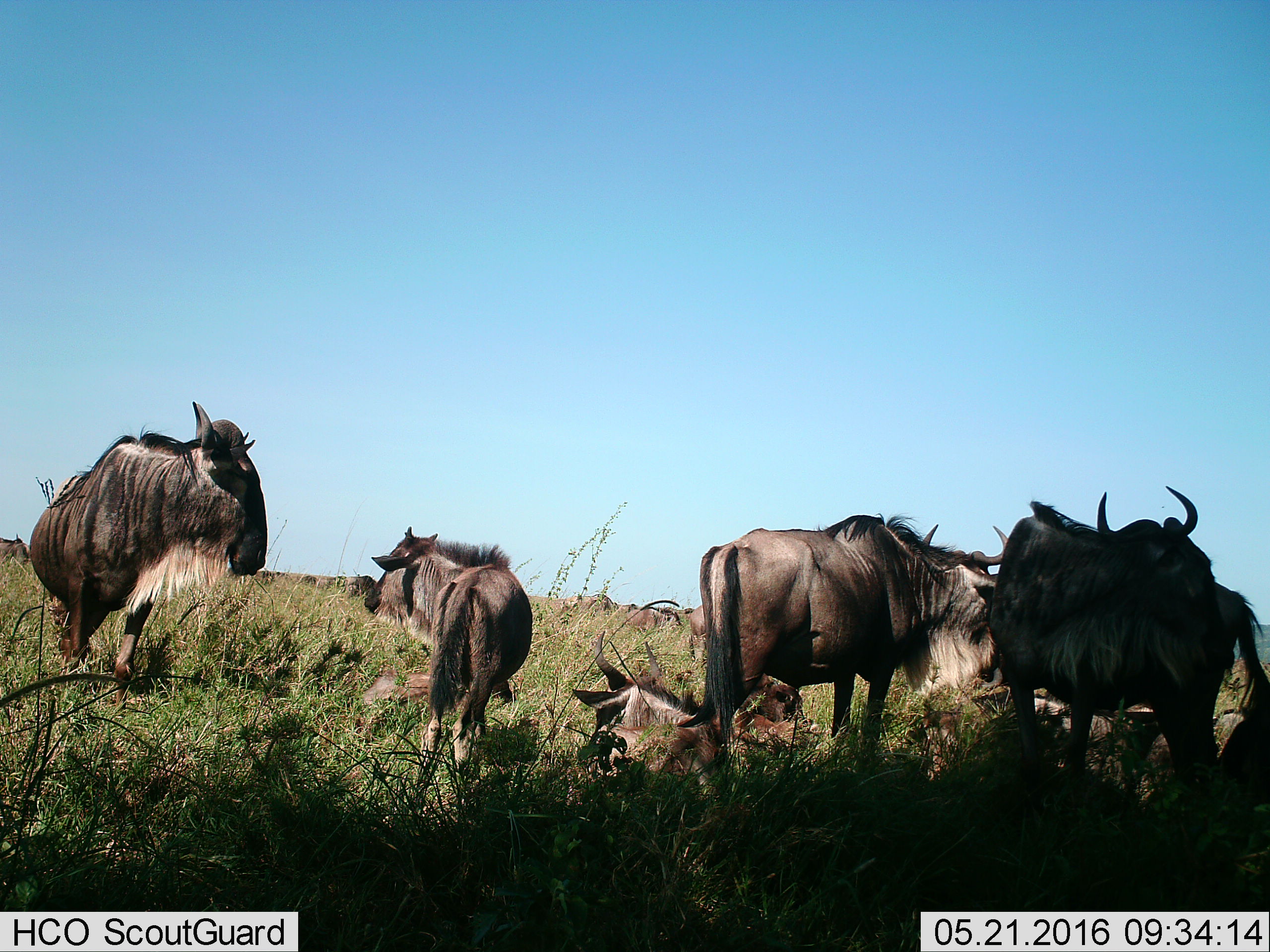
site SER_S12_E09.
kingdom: Animalia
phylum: Chordata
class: Mammalia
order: Artiodactyla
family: Bovidae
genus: Connochaetes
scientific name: Connochaetes taurinus taurinus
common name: blue wildebeest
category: wildebeestblue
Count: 11-50.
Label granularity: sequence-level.